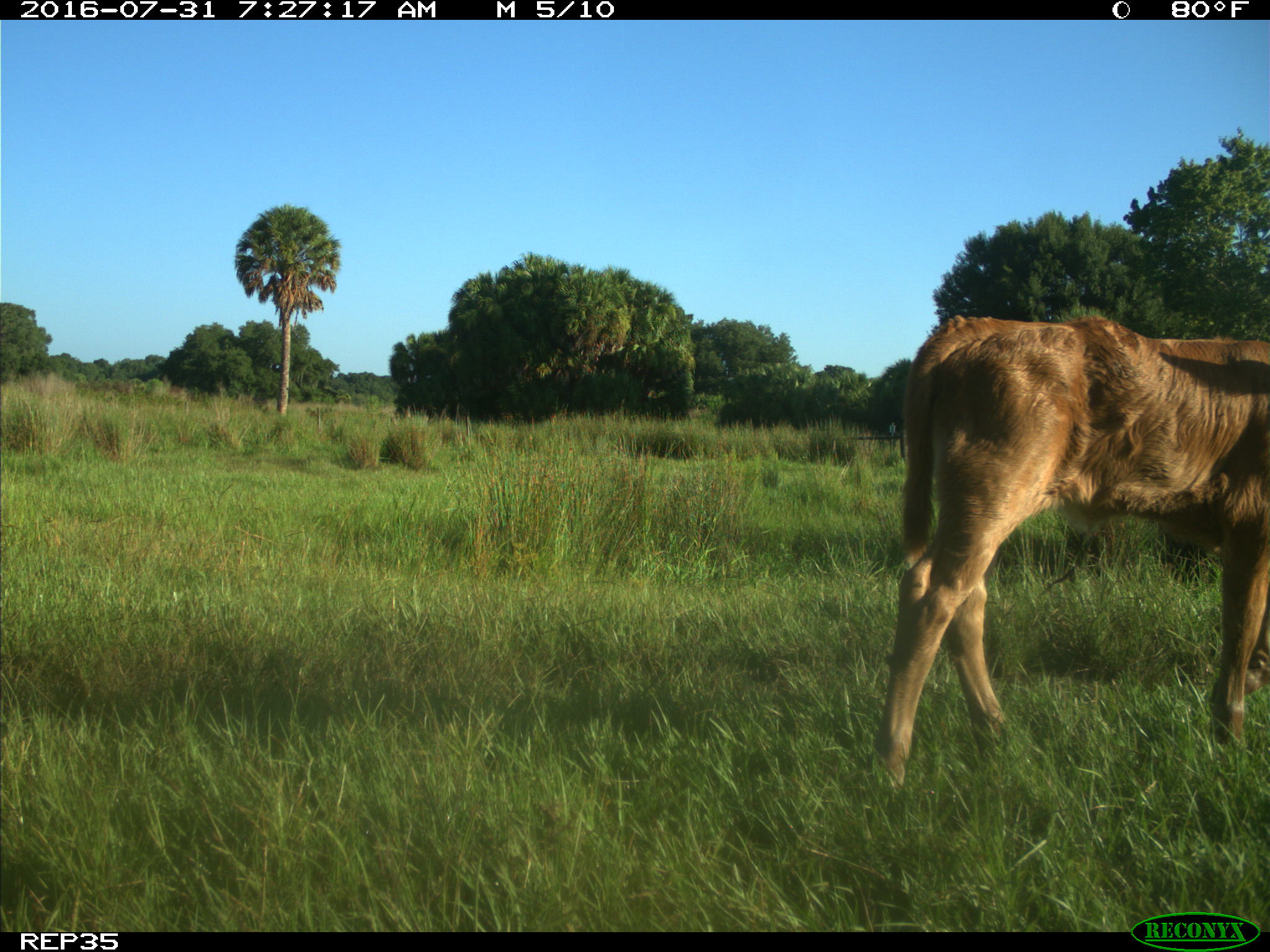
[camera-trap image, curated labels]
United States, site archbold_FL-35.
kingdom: Animalia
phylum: Chordata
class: Mammalia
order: Artiodactyla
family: Bovidae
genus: Bos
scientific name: Bos taurus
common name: domestic cow